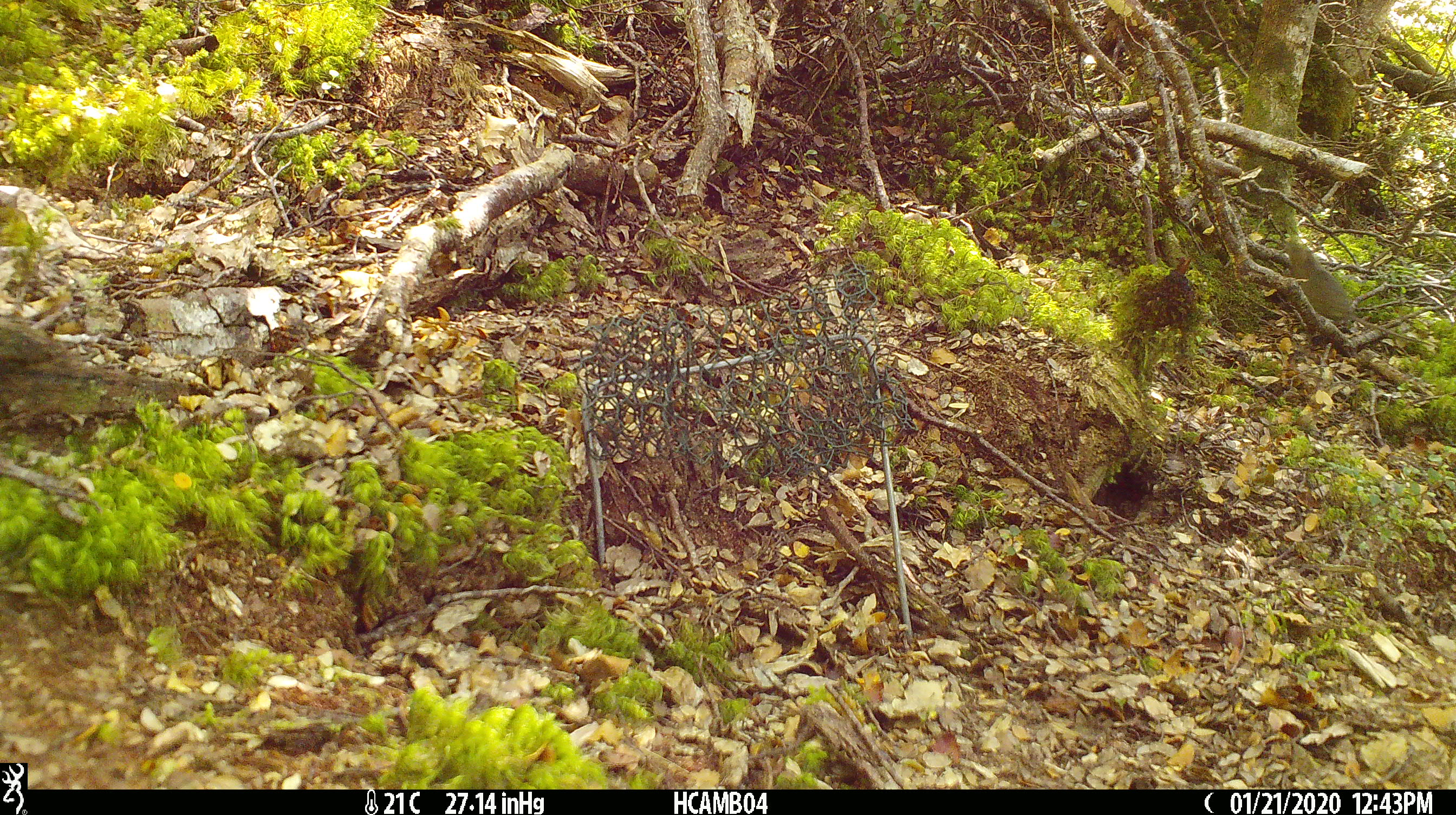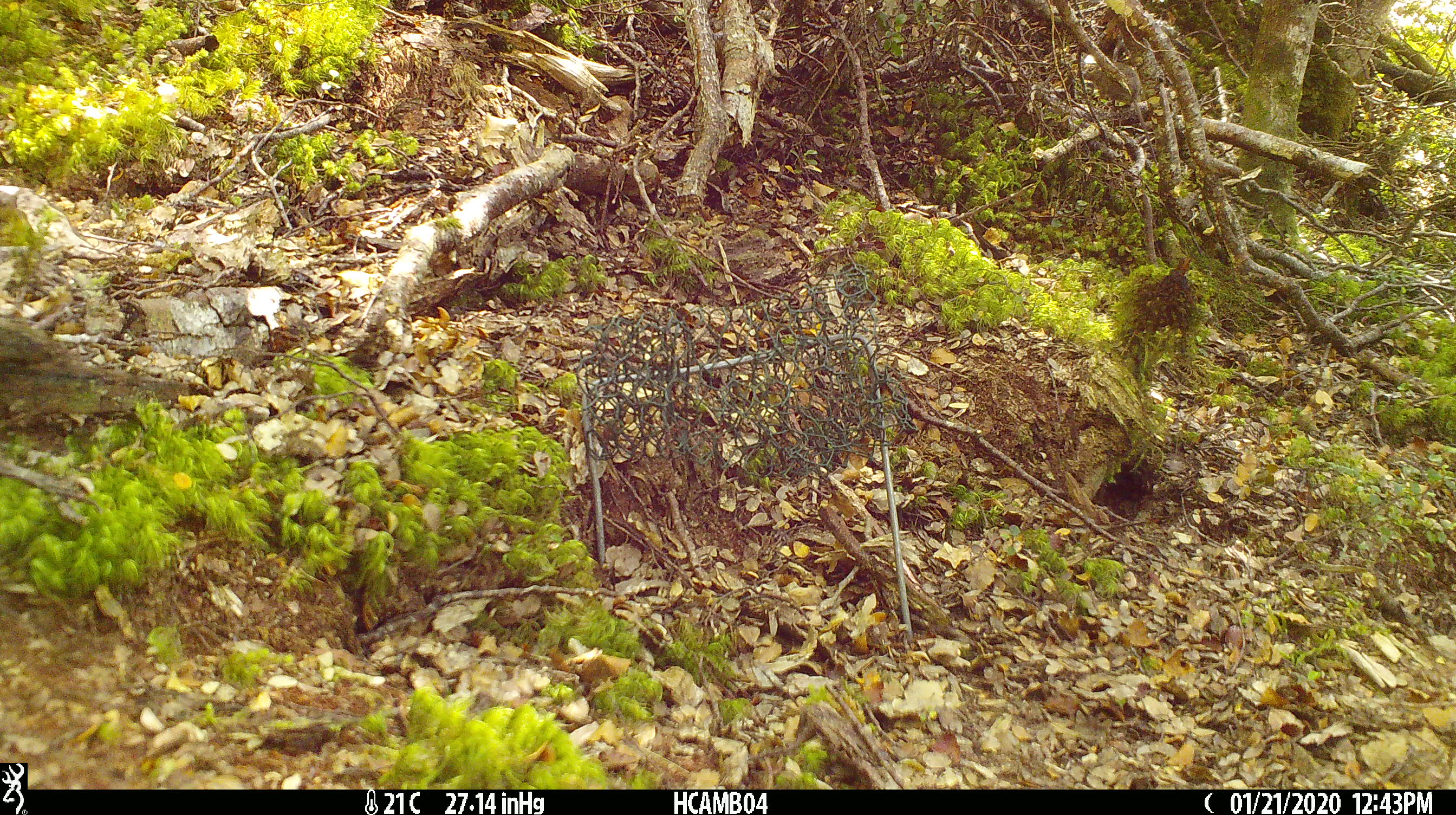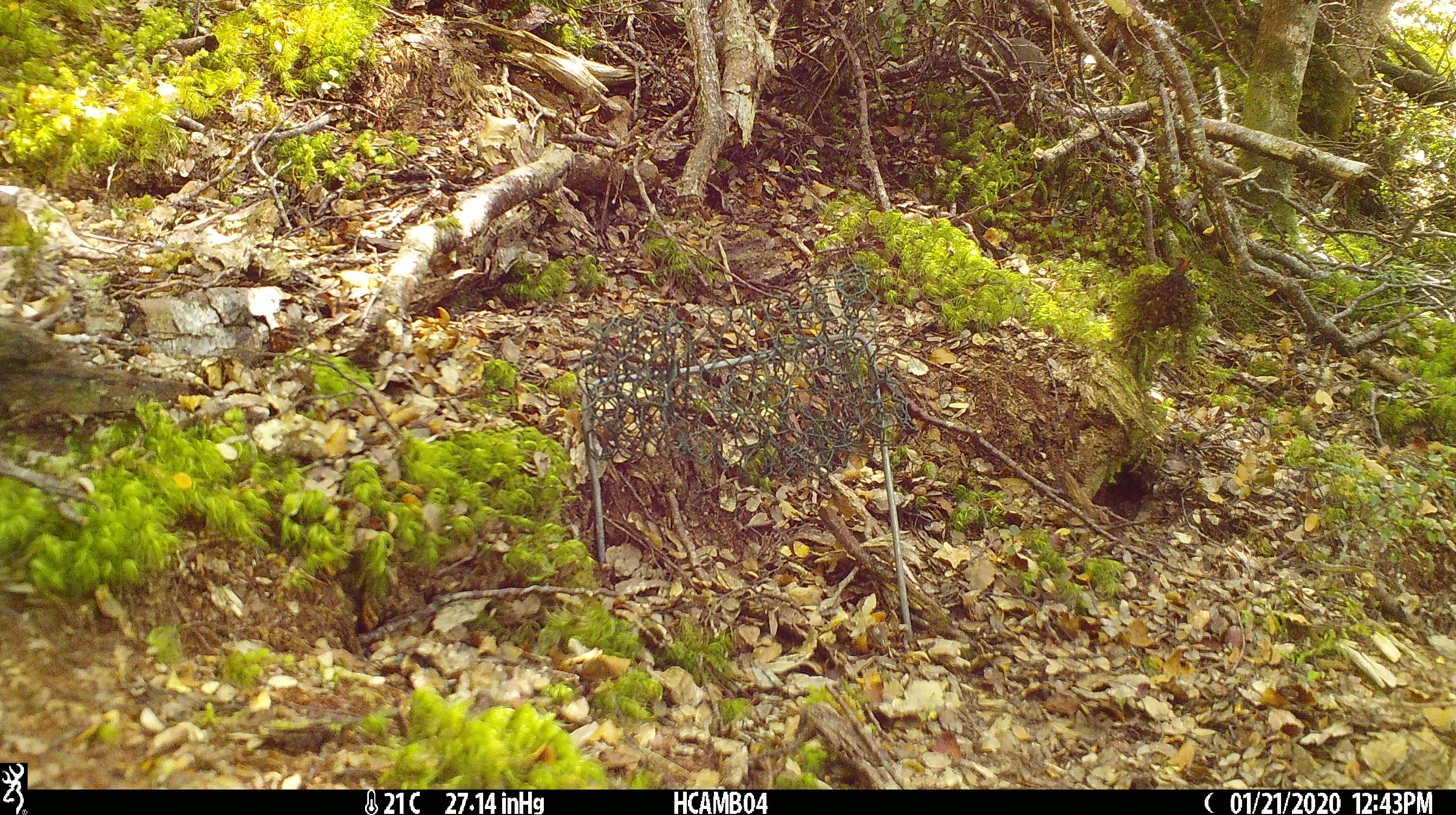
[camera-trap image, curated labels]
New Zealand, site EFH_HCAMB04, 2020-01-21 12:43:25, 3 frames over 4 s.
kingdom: Animalia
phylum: Chordata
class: Mammalia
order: Rodentia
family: Muridae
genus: Mus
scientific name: Mus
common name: mouse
Mouse (Mus).